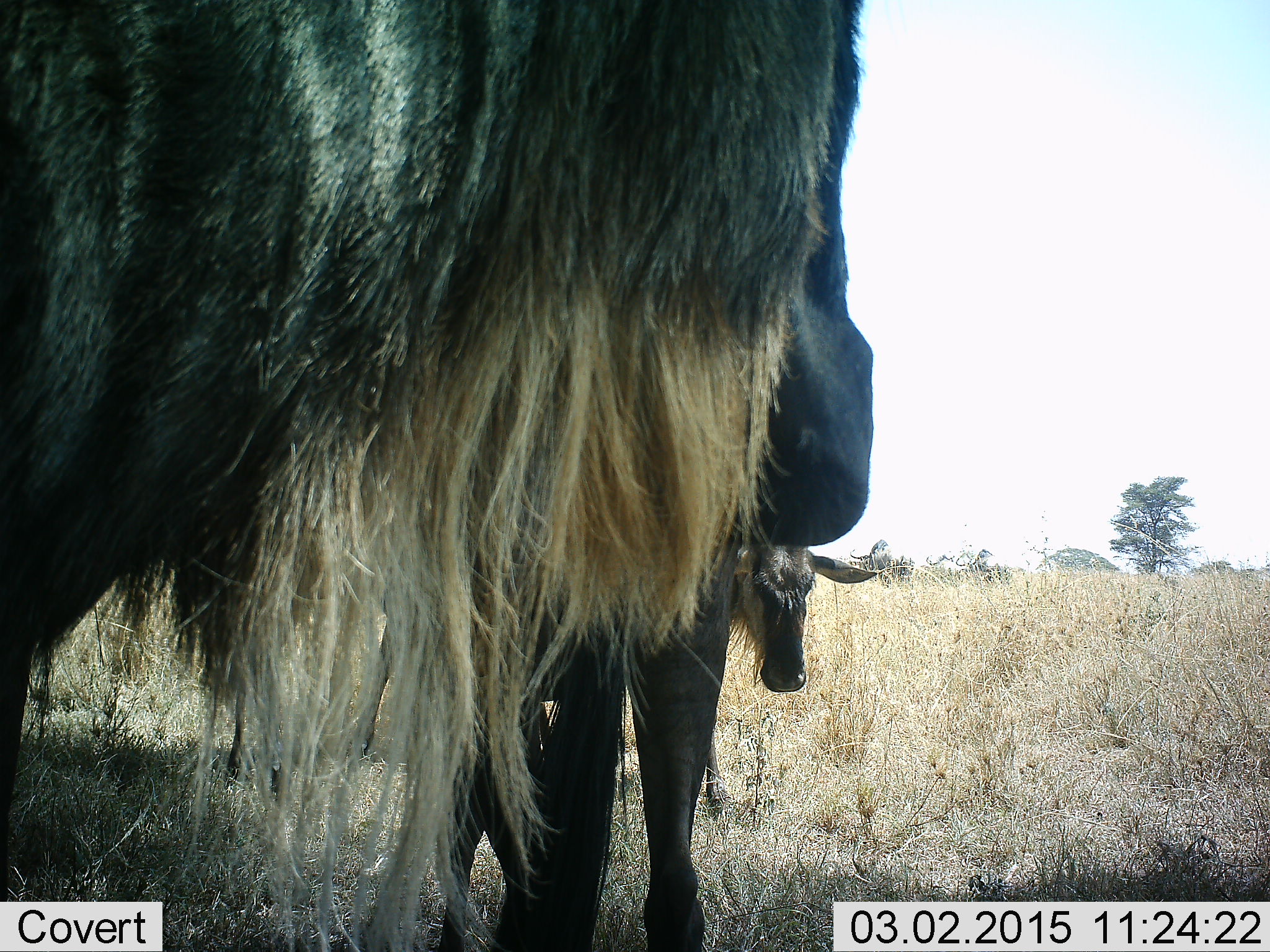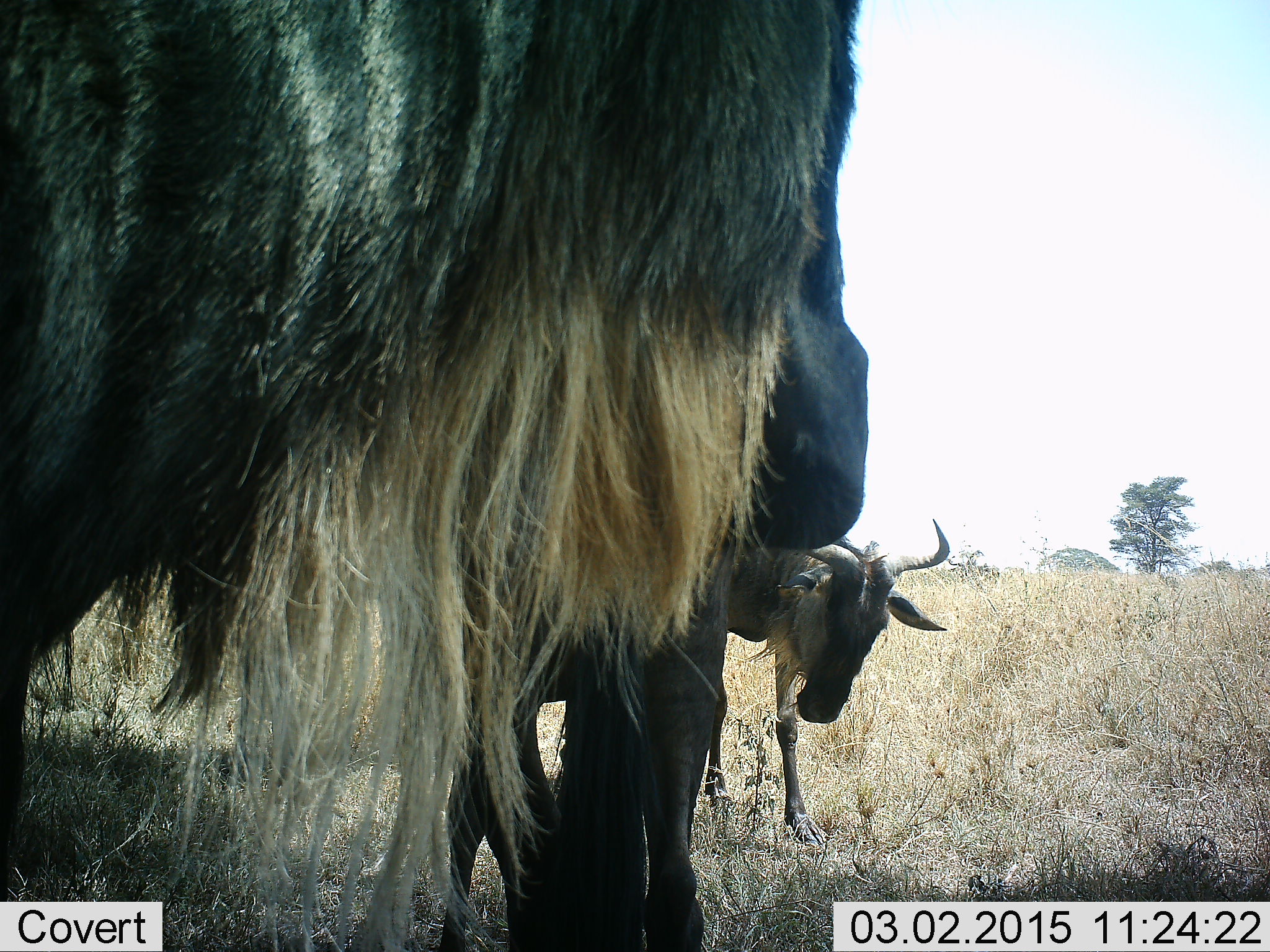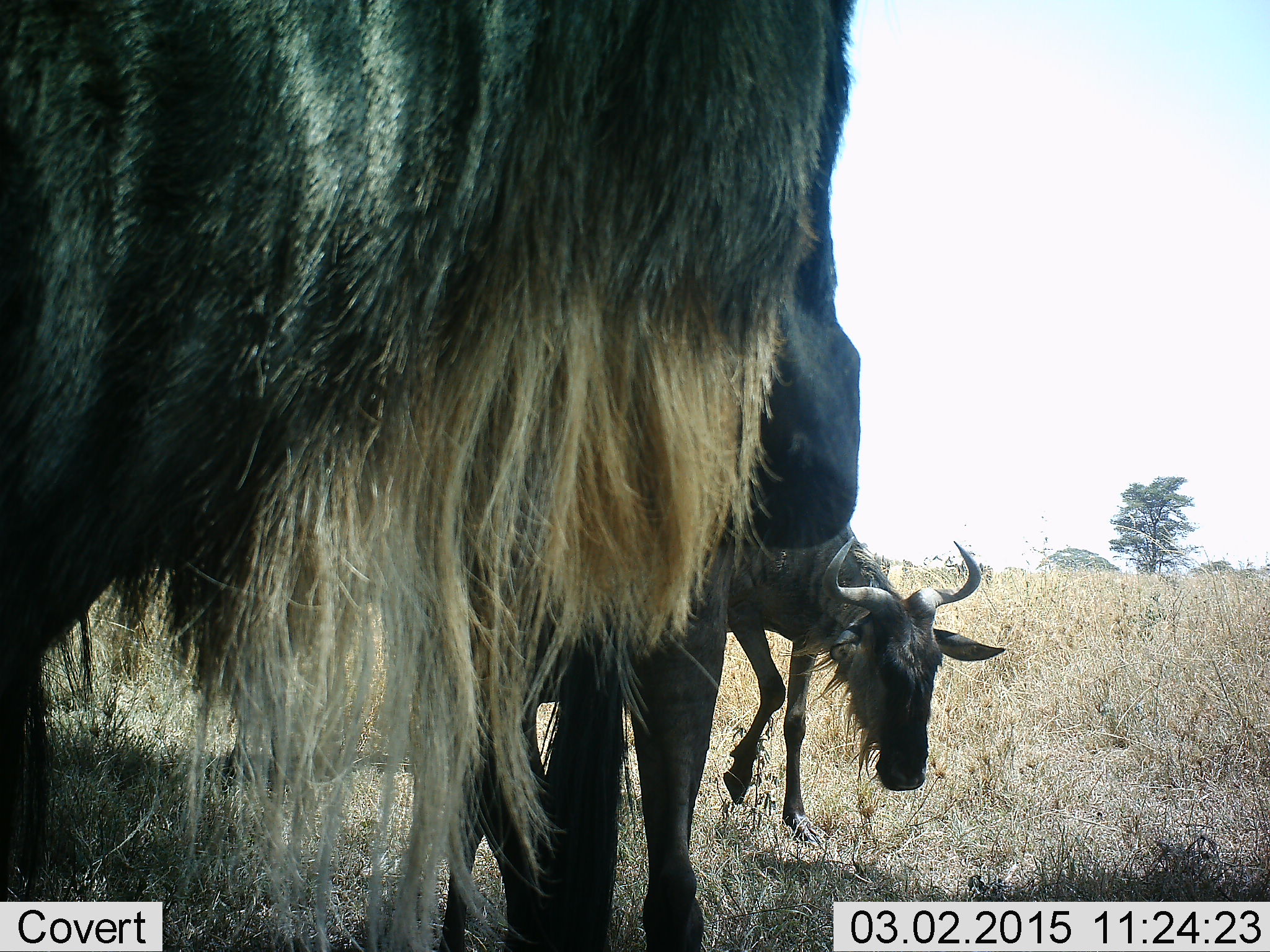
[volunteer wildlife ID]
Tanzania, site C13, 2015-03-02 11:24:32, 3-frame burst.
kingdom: Animalia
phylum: Chordata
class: Mammalia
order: Artiodactyla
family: Bovidae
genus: Connochaetes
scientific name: Connochaetes taurinus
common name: blue wildebeest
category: wildebeest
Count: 3.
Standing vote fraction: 90%.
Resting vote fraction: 10%.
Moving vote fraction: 50%.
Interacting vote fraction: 0%.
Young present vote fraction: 20%.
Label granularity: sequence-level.